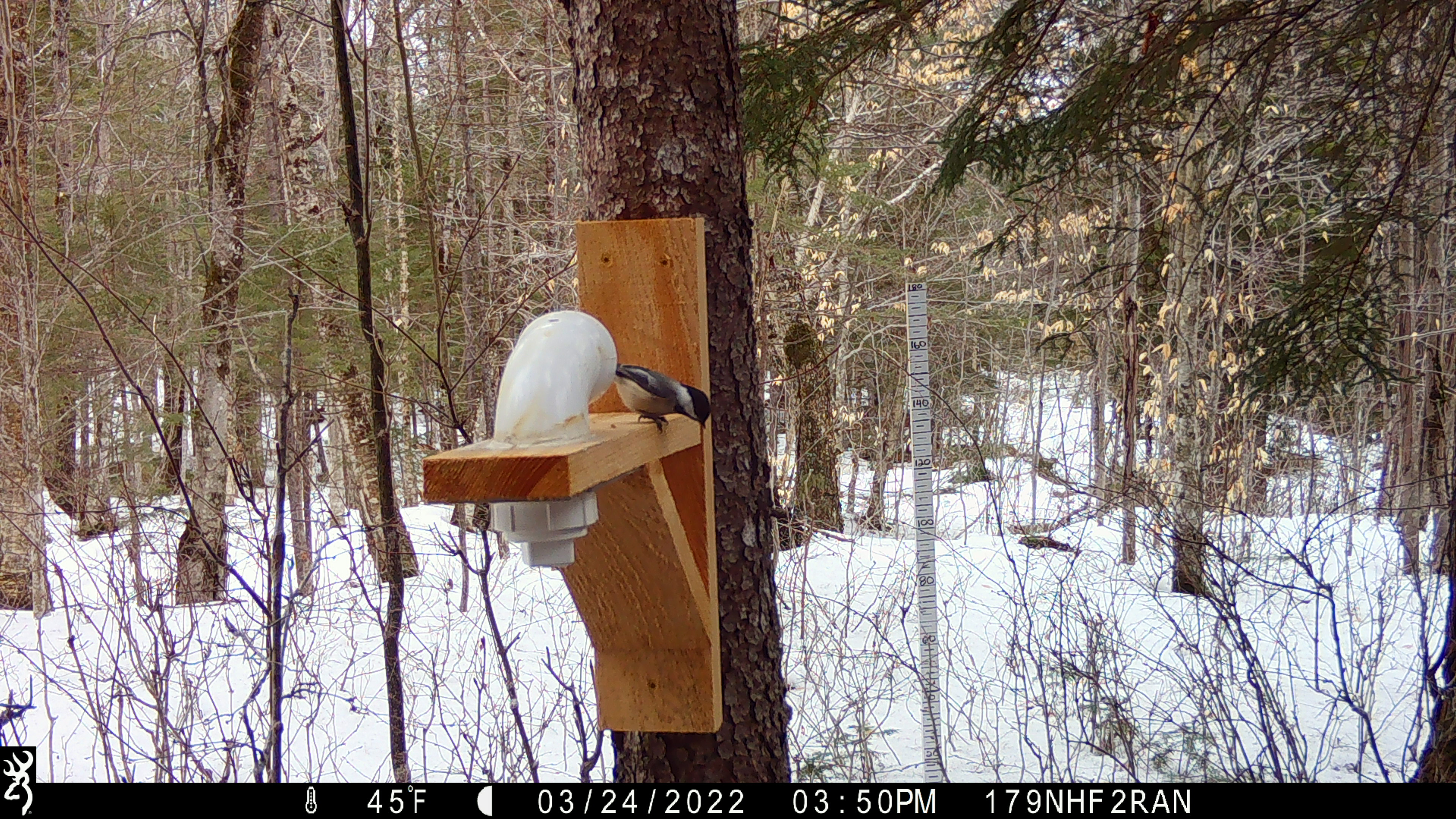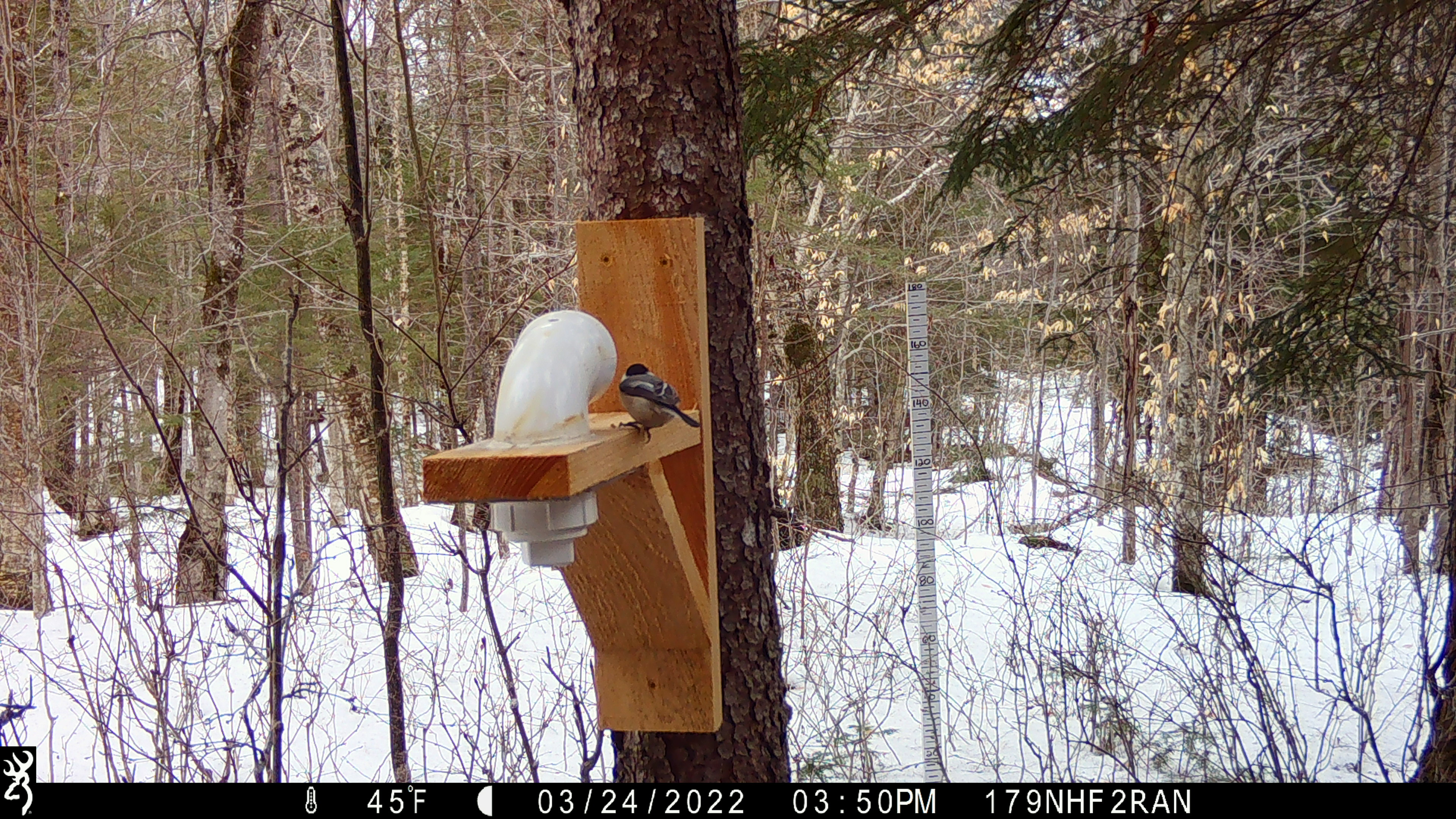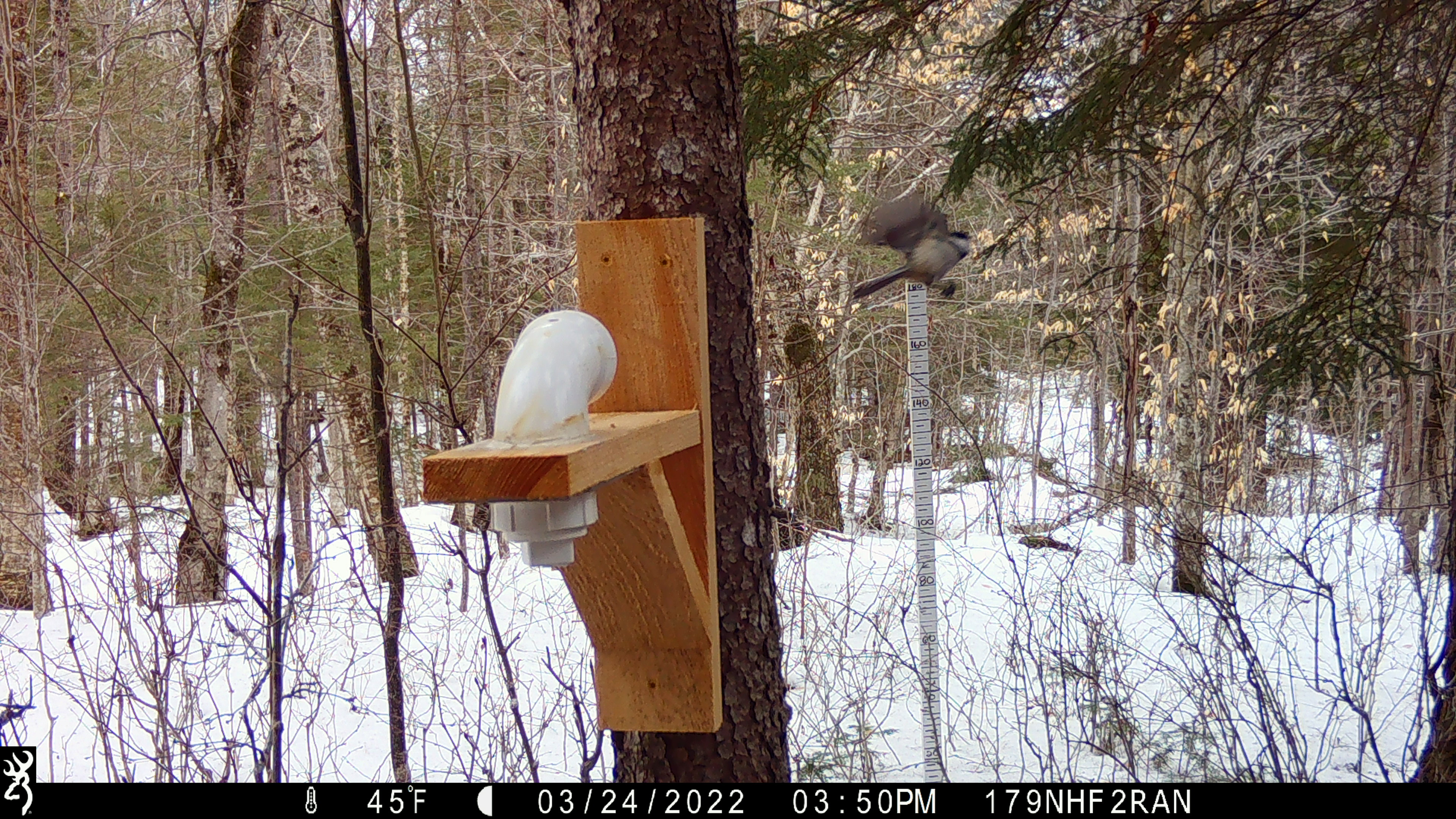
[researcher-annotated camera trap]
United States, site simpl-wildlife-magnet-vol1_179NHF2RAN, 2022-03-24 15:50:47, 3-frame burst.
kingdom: Animalia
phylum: Chordata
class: Aves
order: Passeriformes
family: Paridae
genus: Poecile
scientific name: Poecile atricapillus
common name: black-capped chickadee